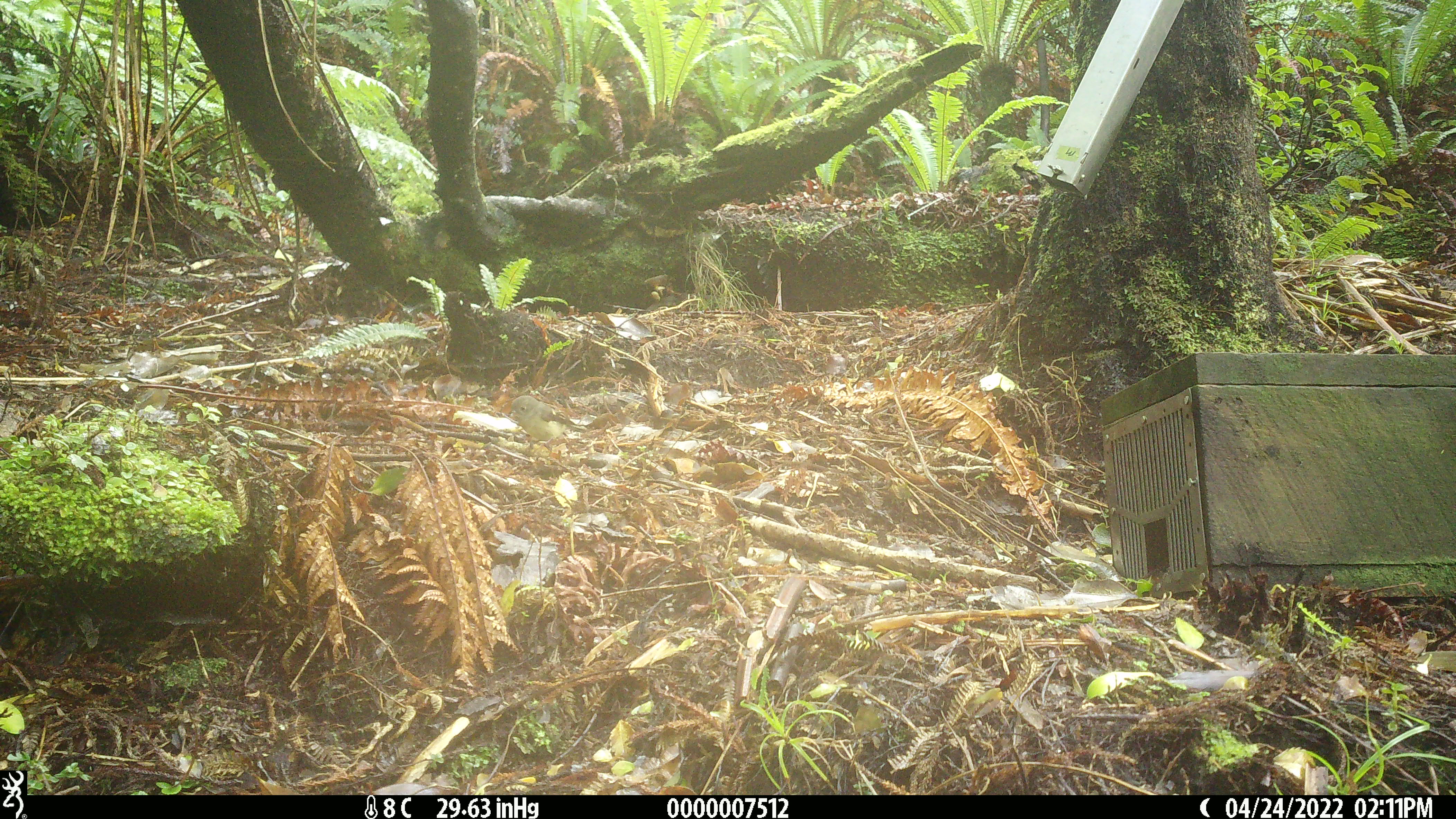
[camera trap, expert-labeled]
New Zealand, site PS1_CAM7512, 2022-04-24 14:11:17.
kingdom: Animalia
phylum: Chordata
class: Aves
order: Passeriformes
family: Petroicidae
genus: Petroica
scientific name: Petroica macrocephala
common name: tomtit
Tomtit (Petroica macrocephala).